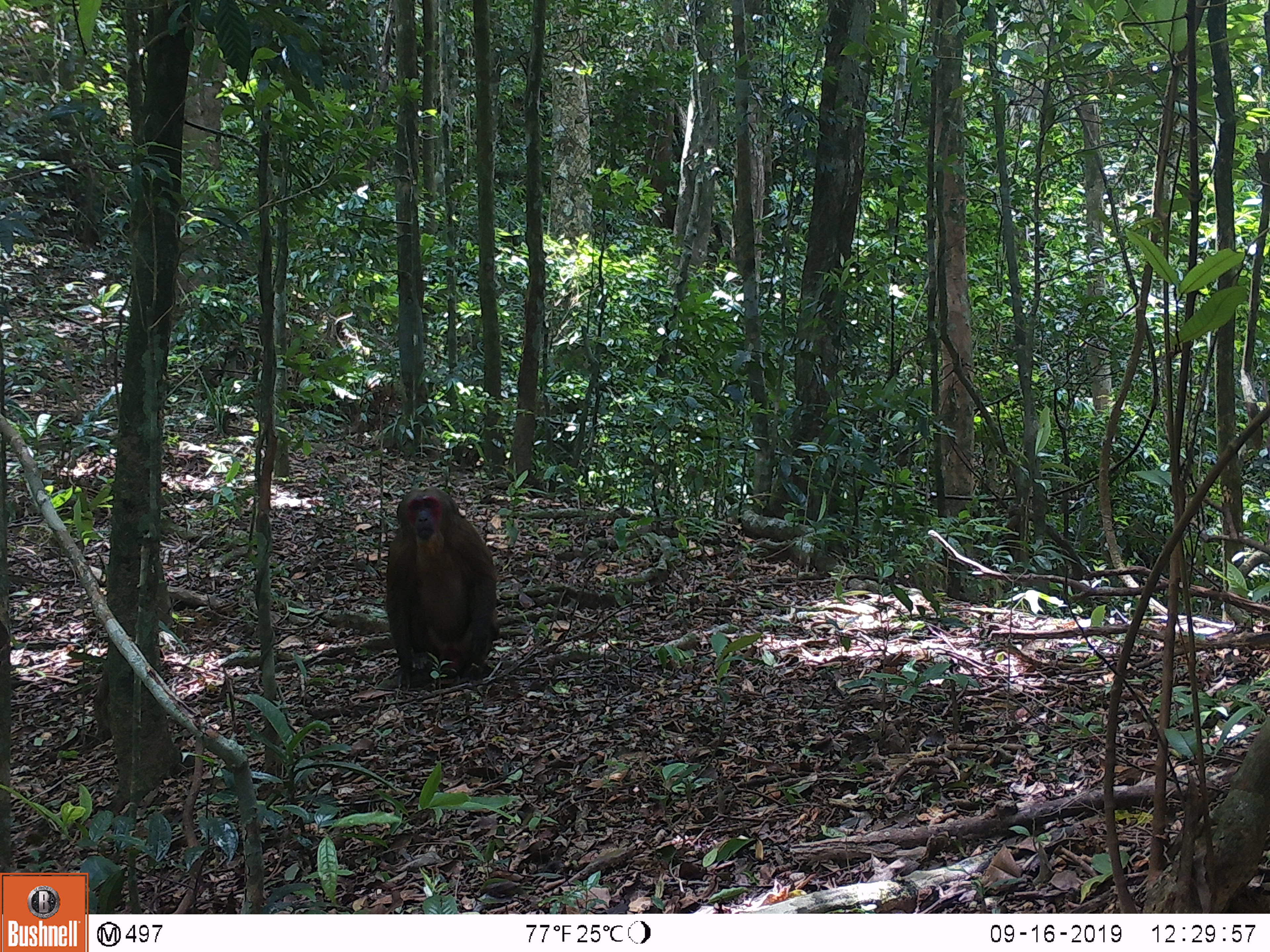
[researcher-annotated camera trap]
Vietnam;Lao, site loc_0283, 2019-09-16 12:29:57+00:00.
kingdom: Animalia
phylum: Chordata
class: Mammalia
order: Primates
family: Cercopithecidae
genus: Macaca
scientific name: Macaca arctoides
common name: stump-tailed macaque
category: stump tailed macaque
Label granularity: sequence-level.